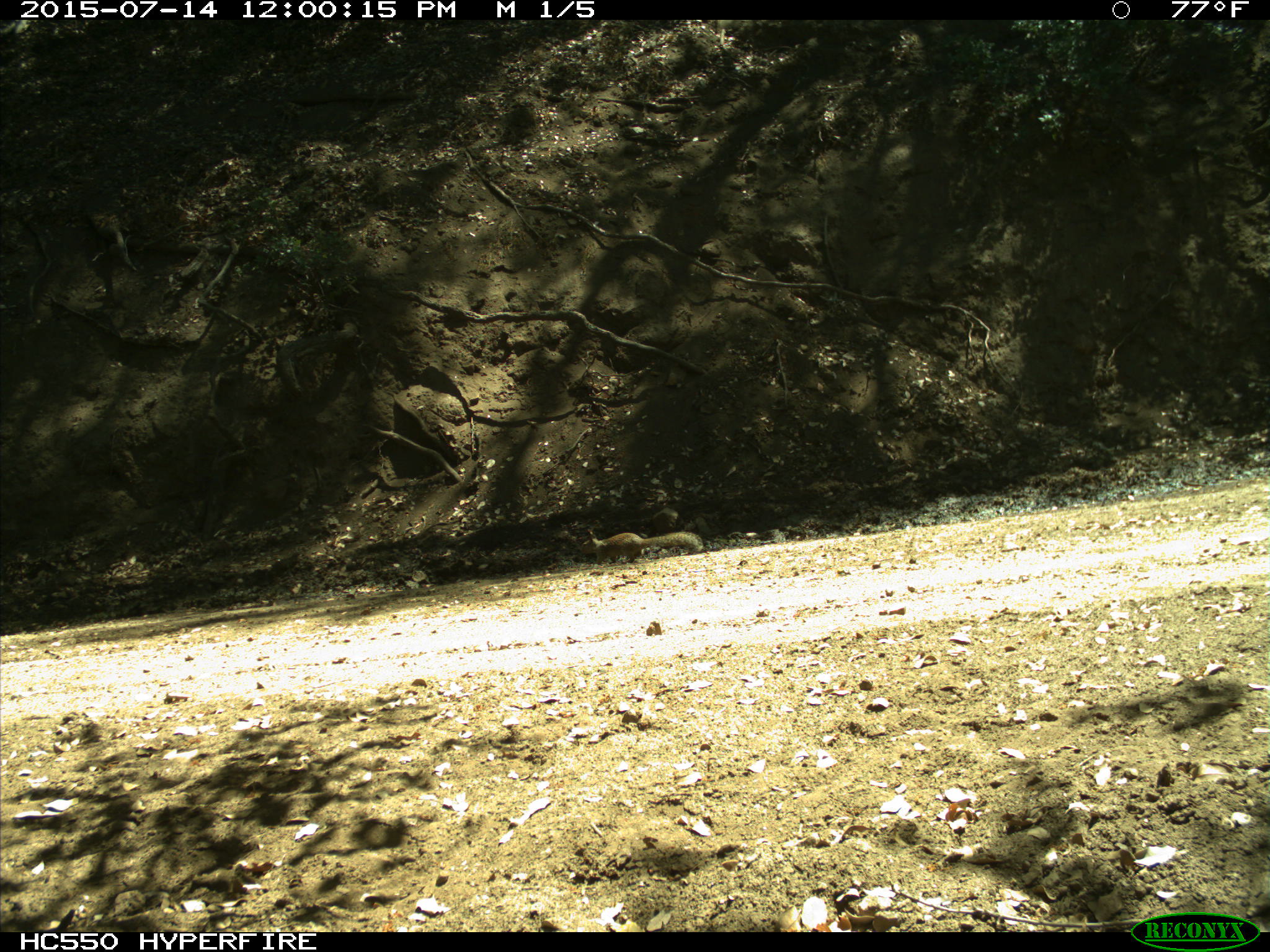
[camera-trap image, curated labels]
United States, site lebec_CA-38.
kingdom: Animalia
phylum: Chordata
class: Mammalia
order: Rodentia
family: Sciuridae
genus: Otospermophilus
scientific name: Otospermophilus beecheyi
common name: california ground squirrel